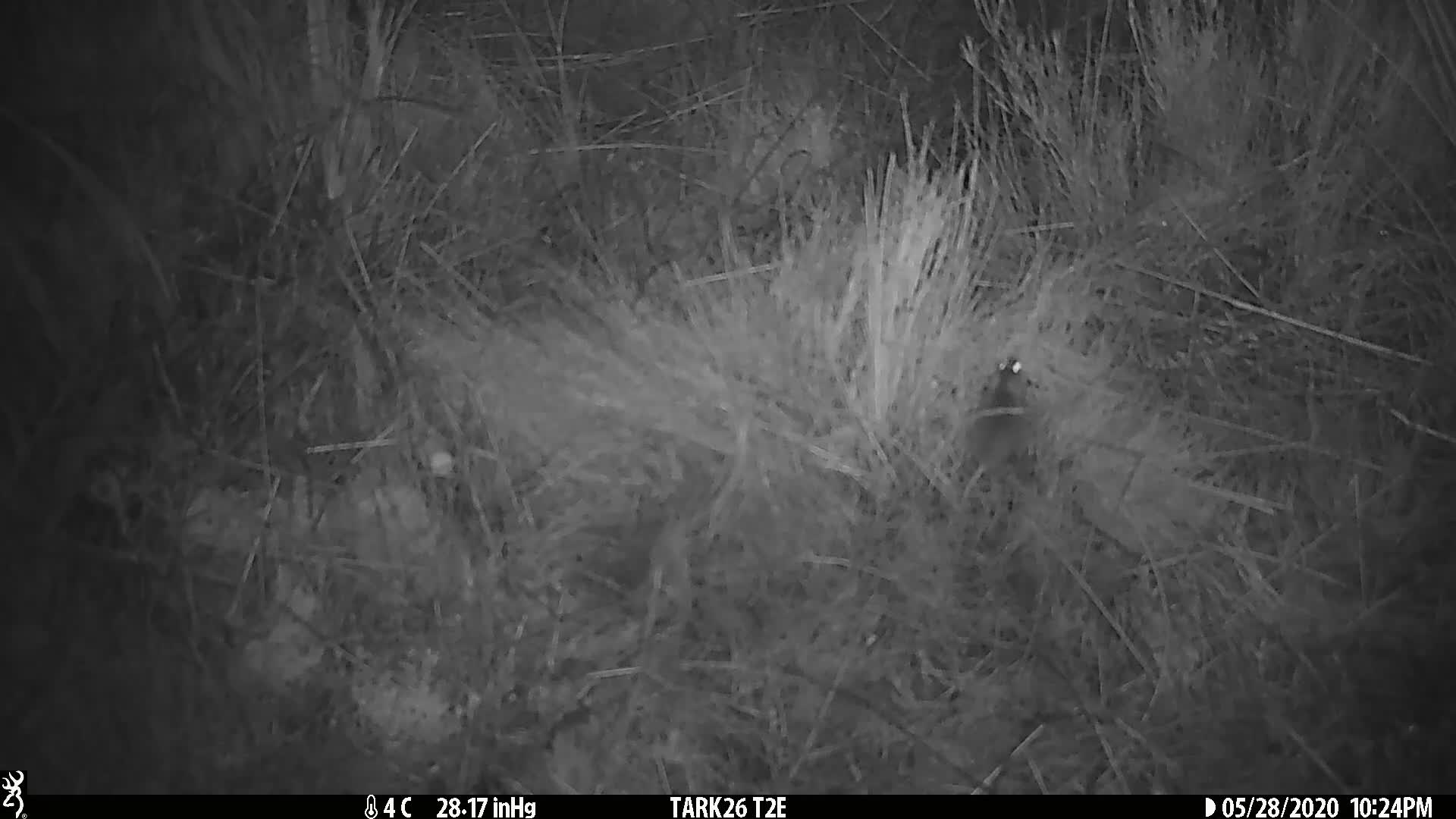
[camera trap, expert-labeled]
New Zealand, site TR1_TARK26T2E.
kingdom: Animalia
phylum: Chordata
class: Mammalia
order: Rodentia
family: Muridae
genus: Mus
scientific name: Mus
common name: mouse